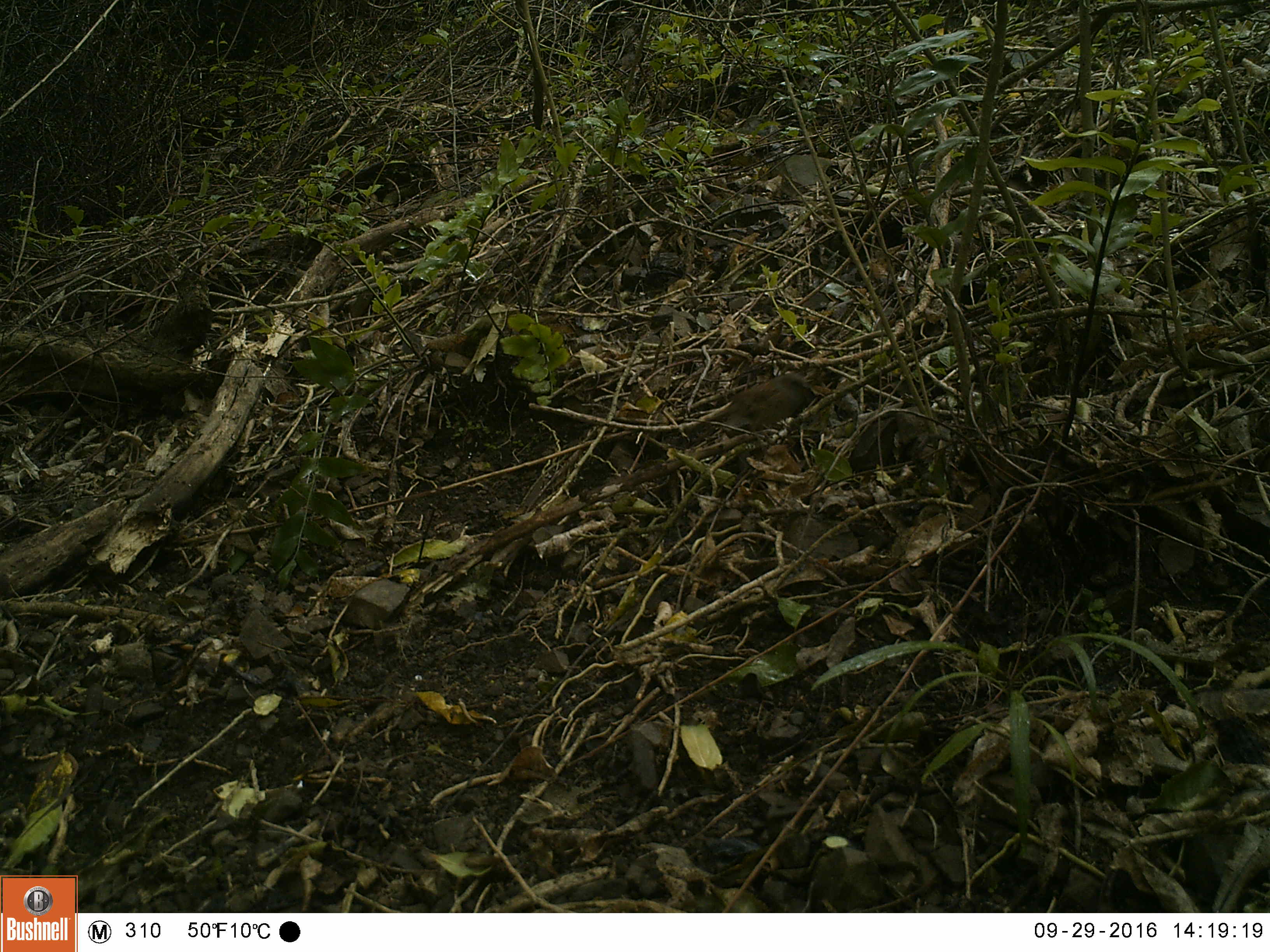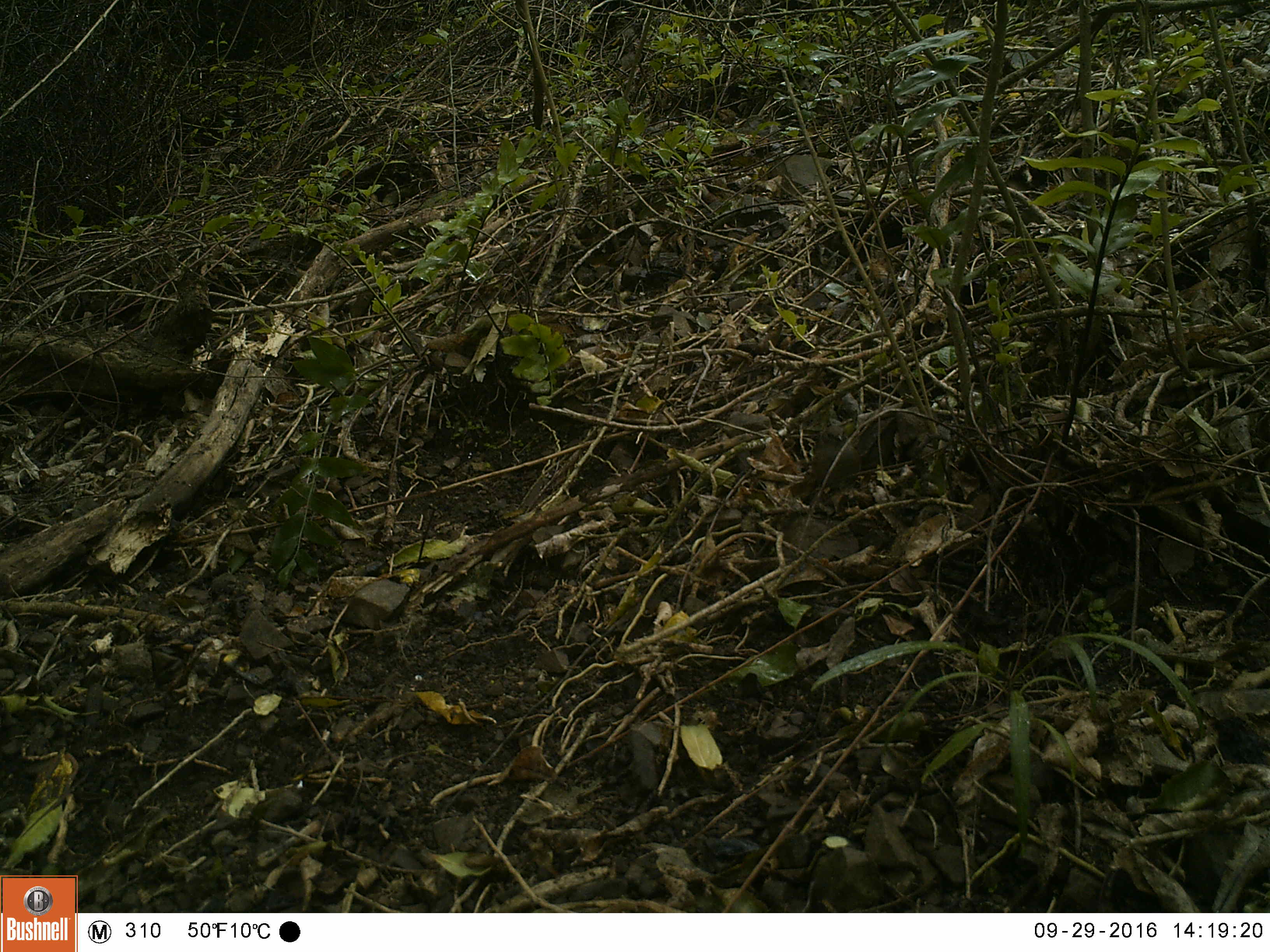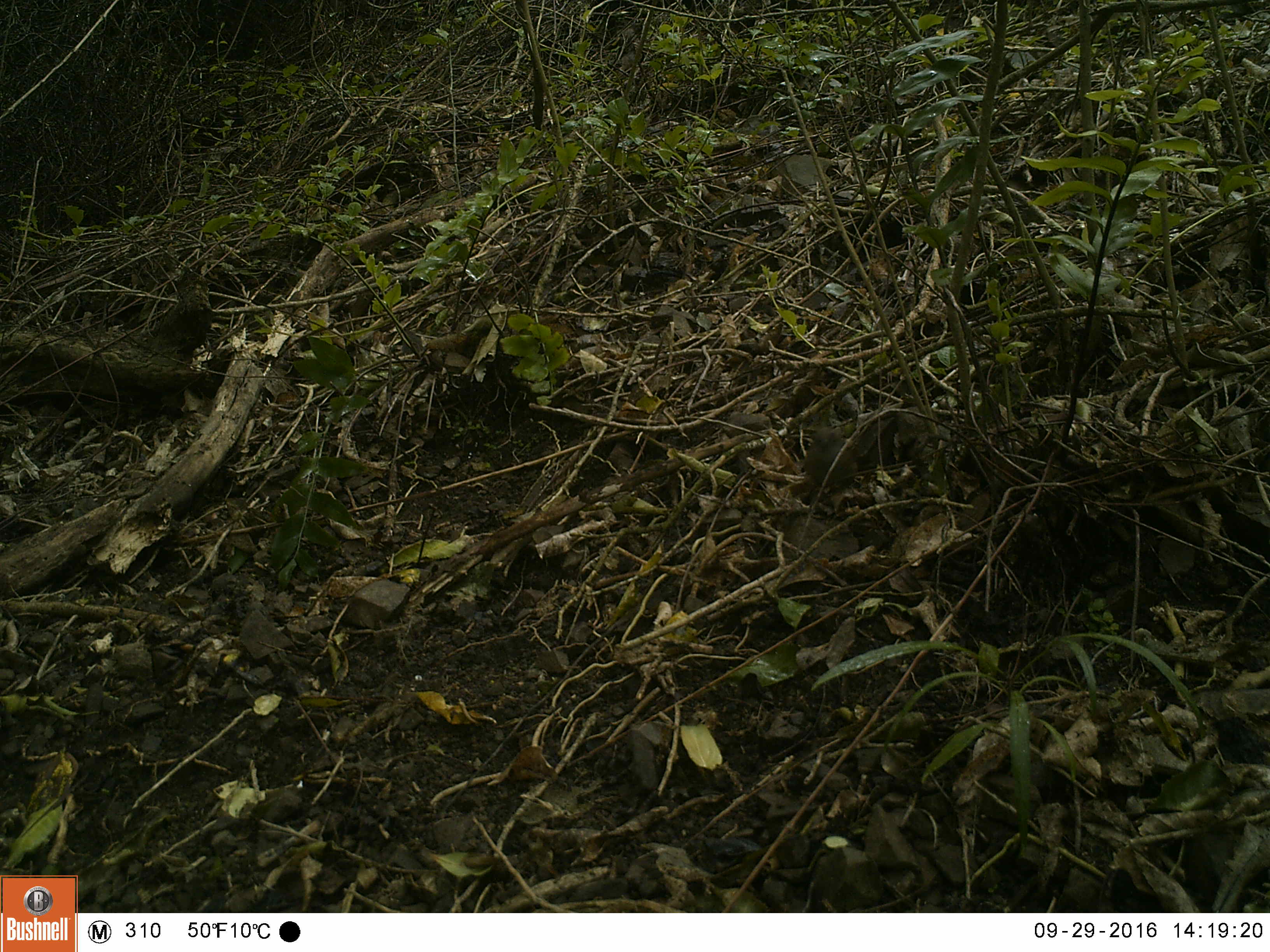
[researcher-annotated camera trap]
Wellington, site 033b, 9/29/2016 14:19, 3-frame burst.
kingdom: Animalia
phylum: Chordata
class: Aves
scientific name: Aves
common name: bird